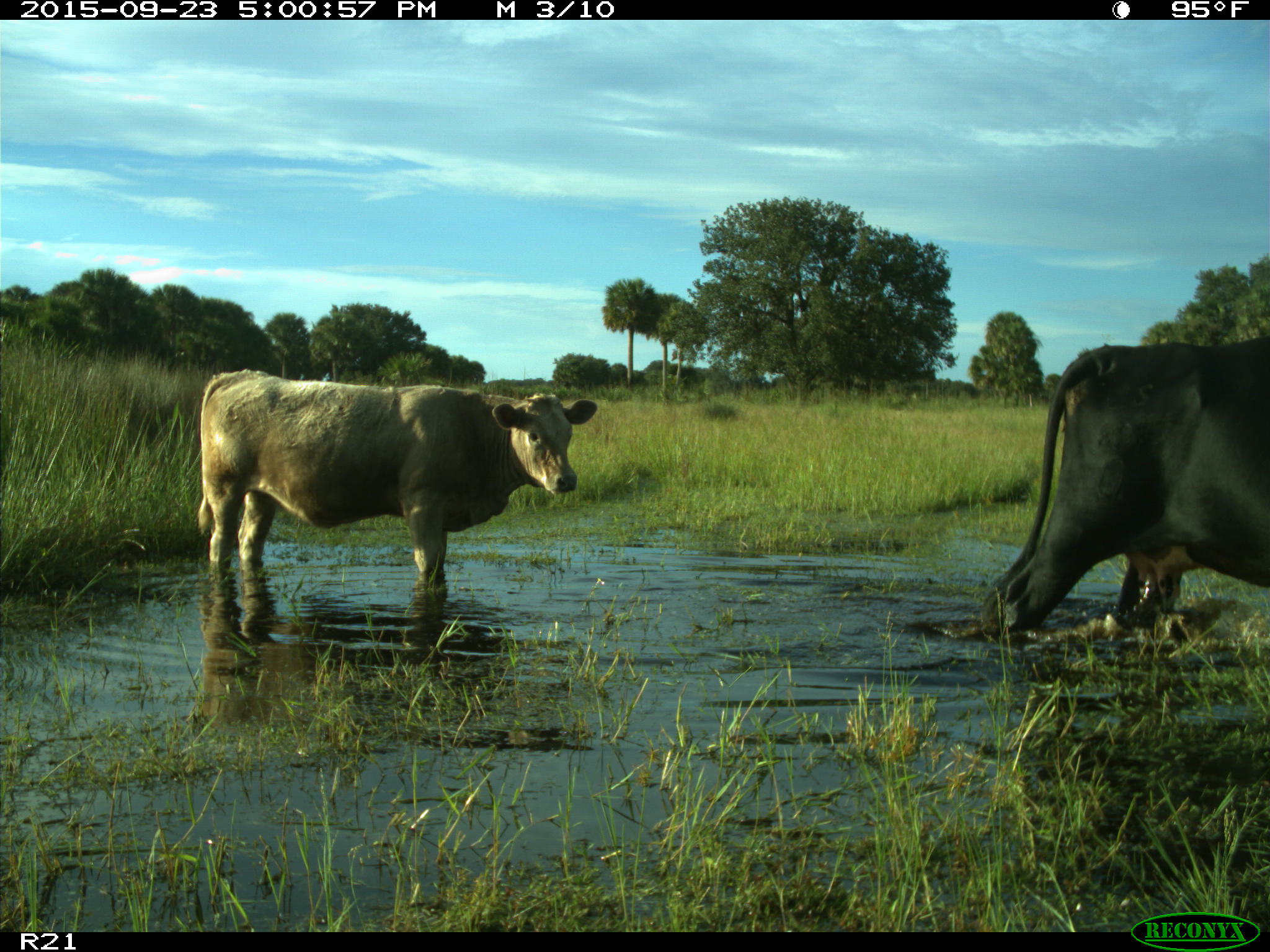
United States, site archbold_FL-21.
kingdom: Animalia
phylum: Chordata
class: Mammalia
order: Artiodactyla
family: Bovidae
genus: Bos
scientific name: Bos taurus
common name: domestic cow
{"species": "Bos taurus (domestic cow)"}